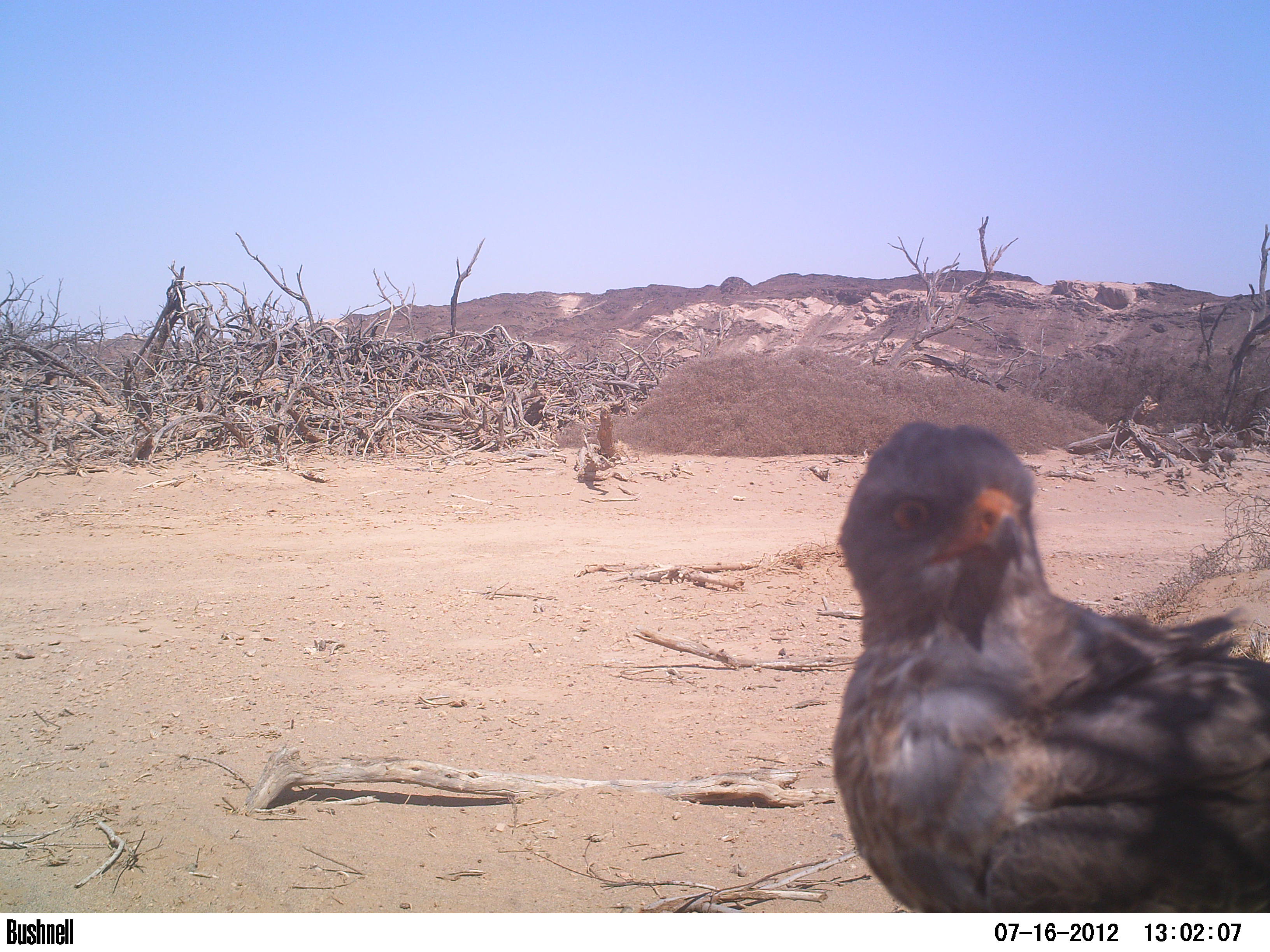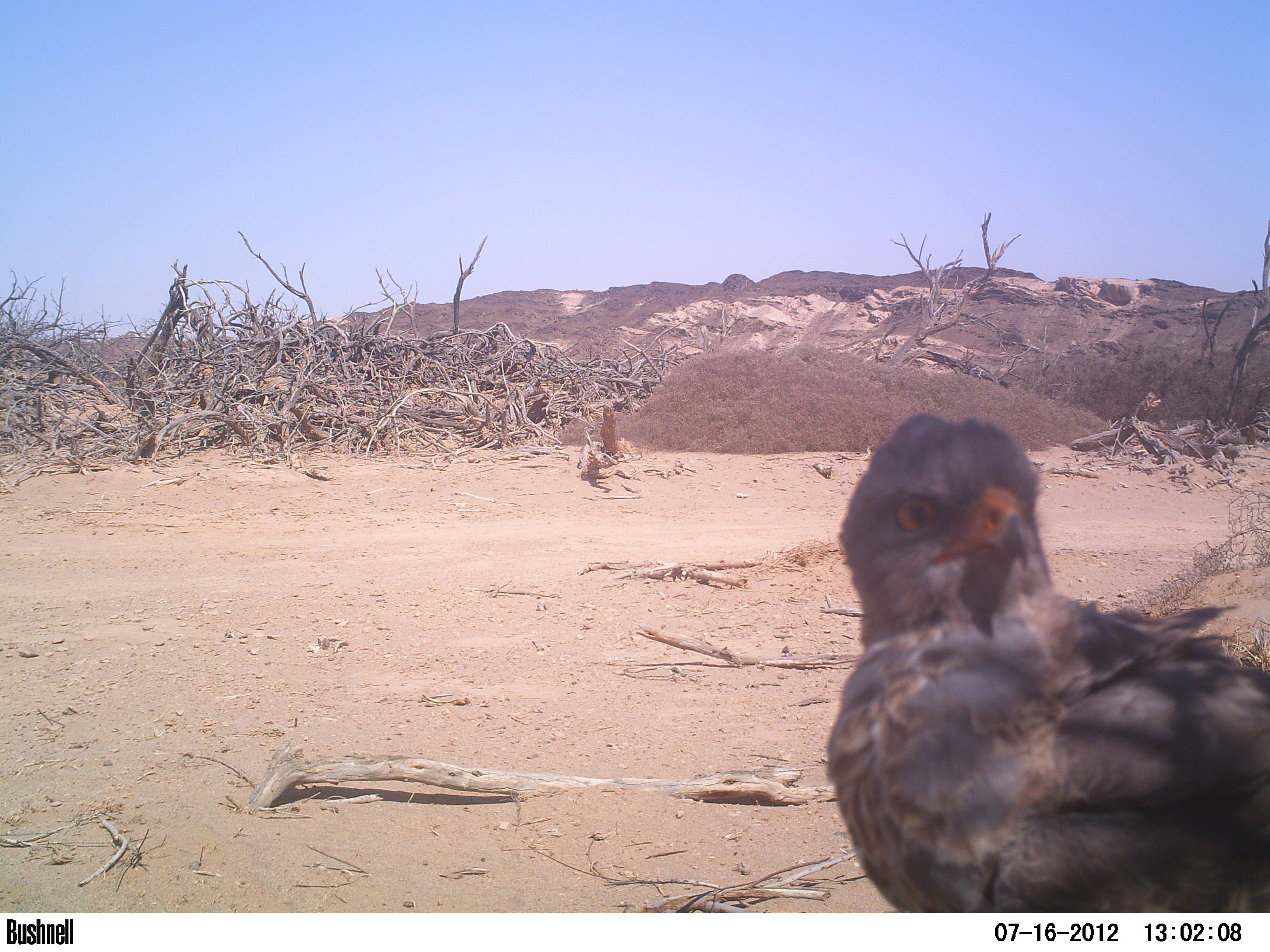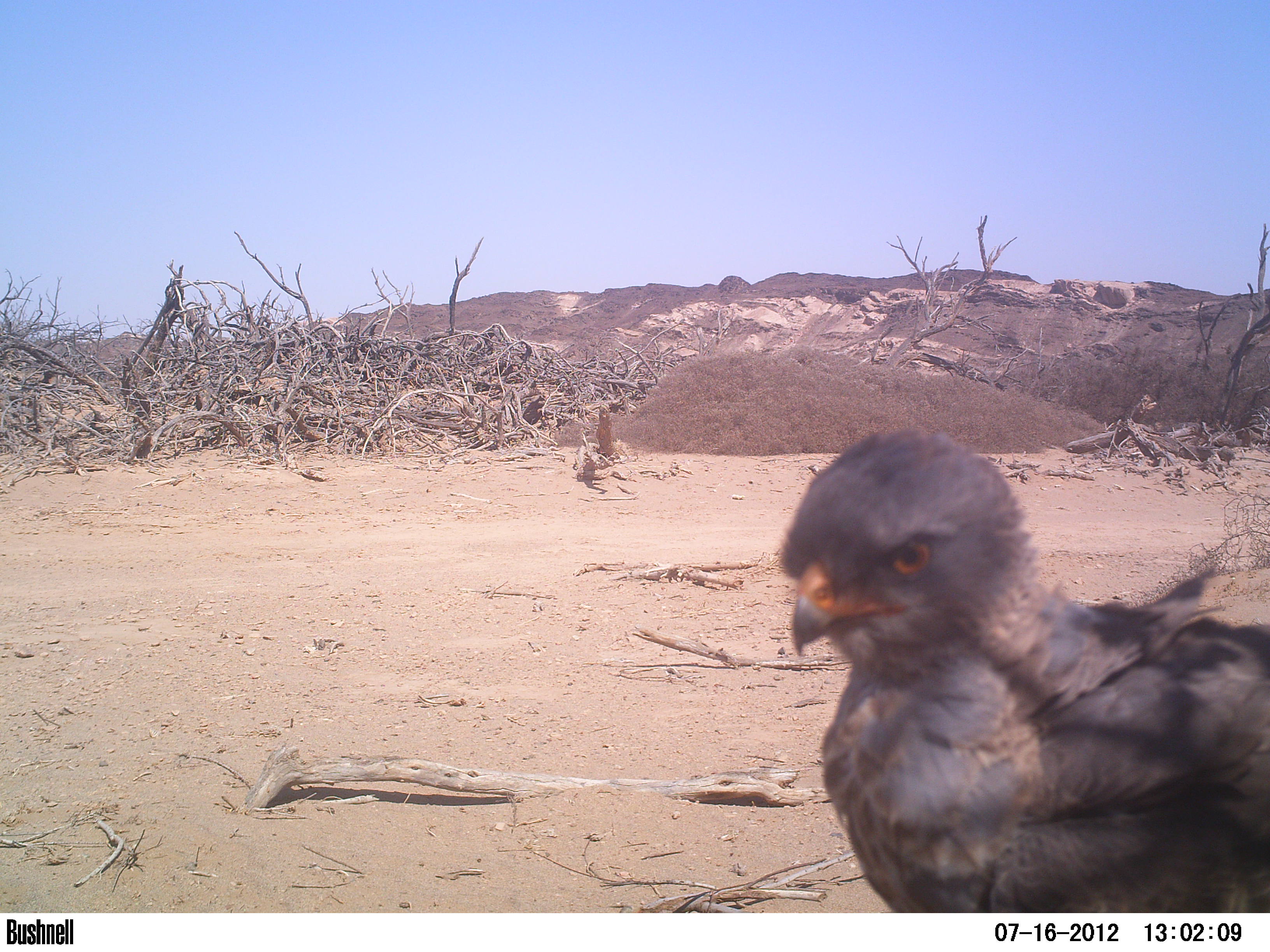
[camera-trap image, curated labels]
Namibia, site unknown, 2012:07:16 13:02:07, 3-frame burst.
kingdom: Animalia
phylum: Chordata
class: Aves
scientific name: Aves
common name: raptor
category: cn-raptors